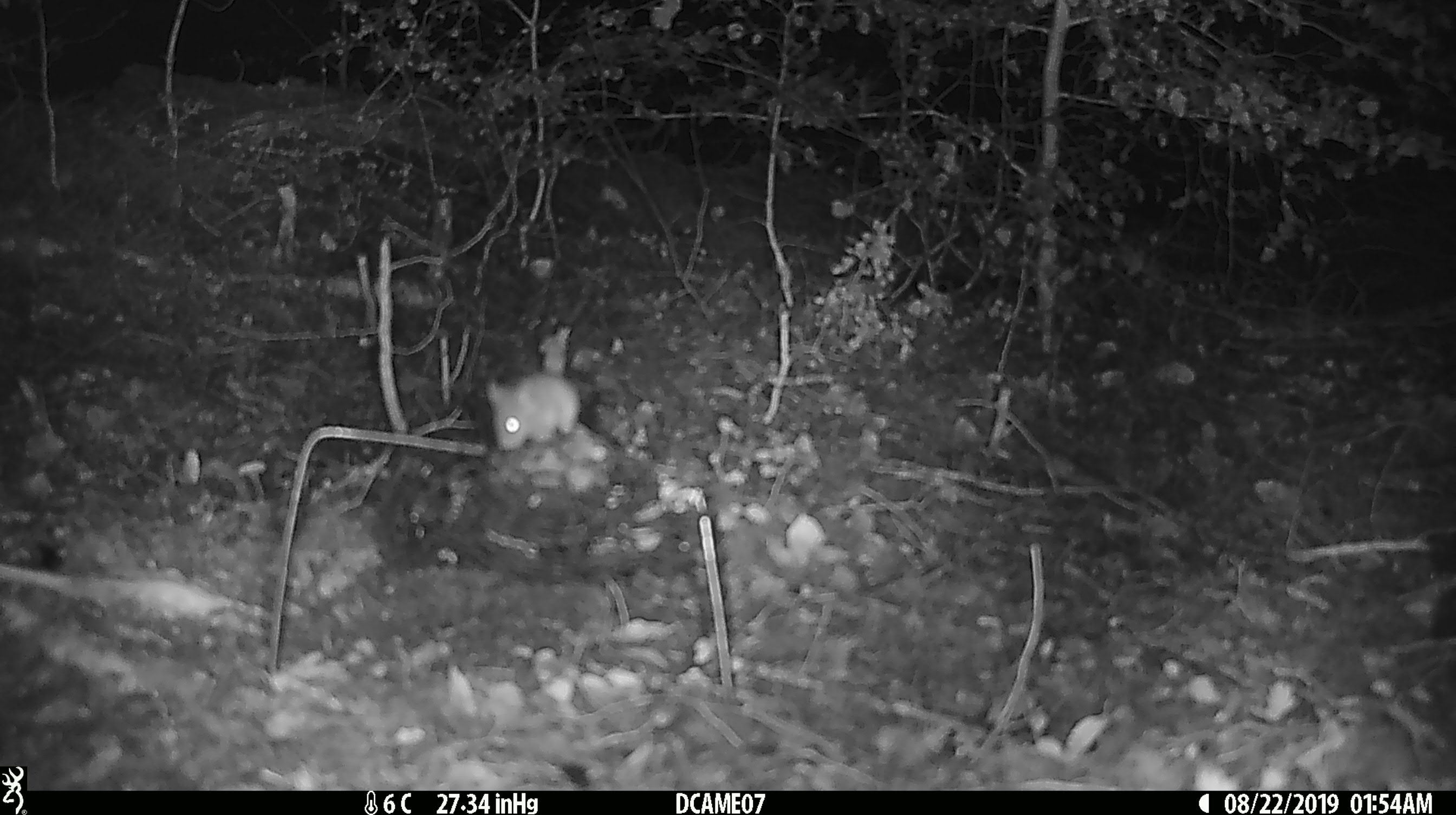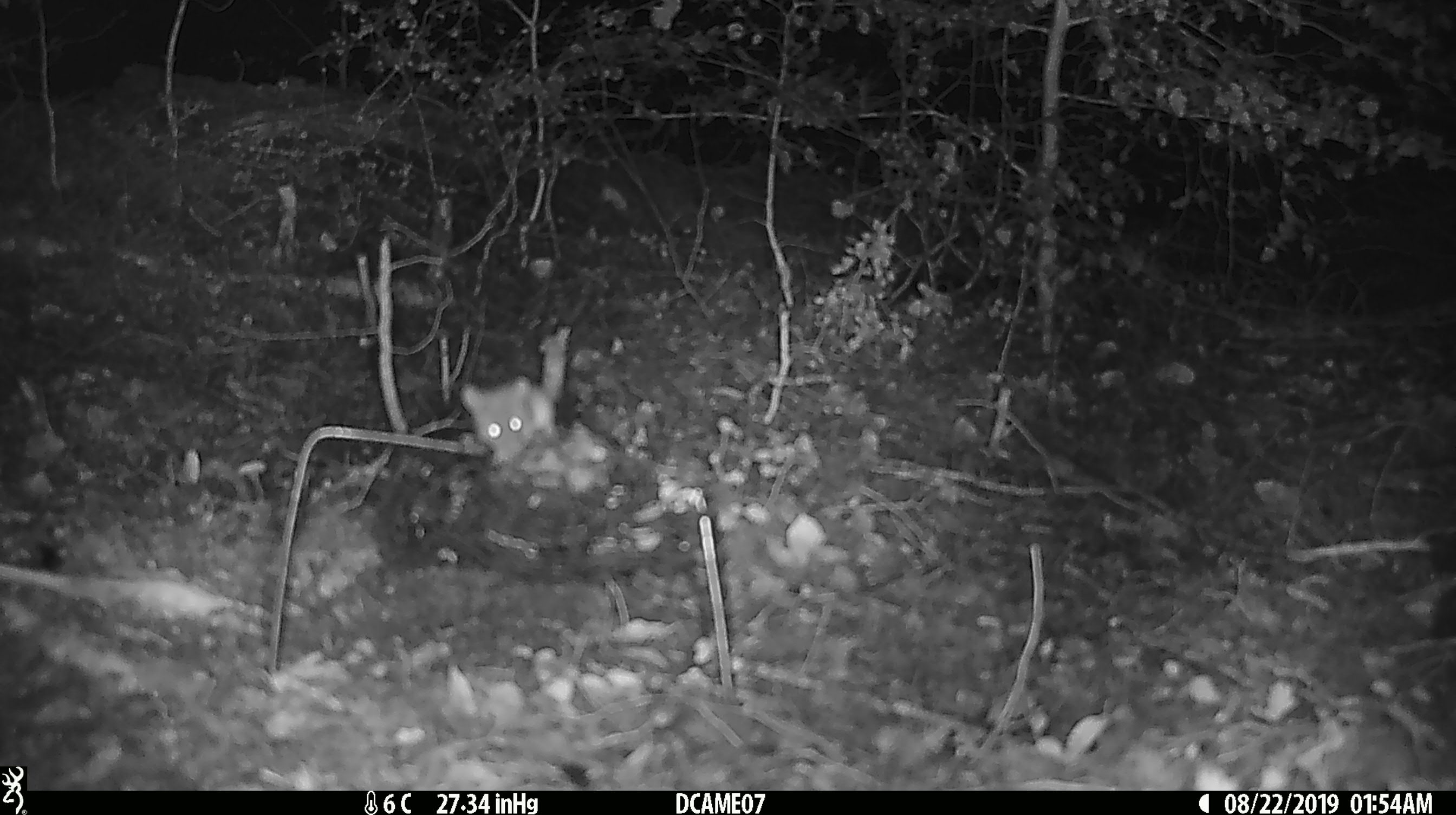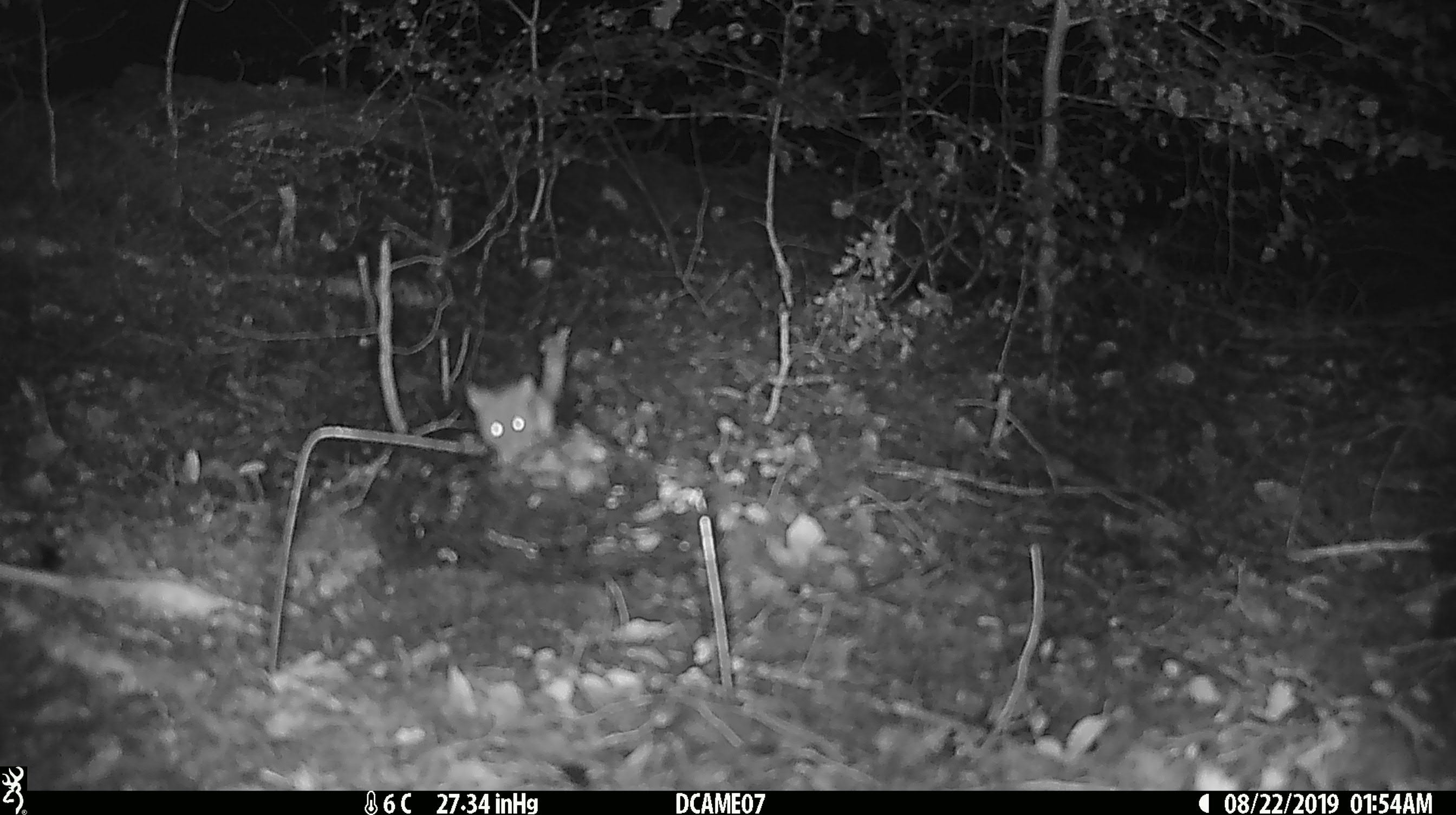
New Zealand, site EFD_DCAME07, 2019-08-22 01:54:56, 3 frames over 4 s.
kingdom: Animalia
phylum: Chordata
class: Mammalia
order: Rodentia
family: Muridae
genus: Mus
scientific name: Mus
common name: mouse